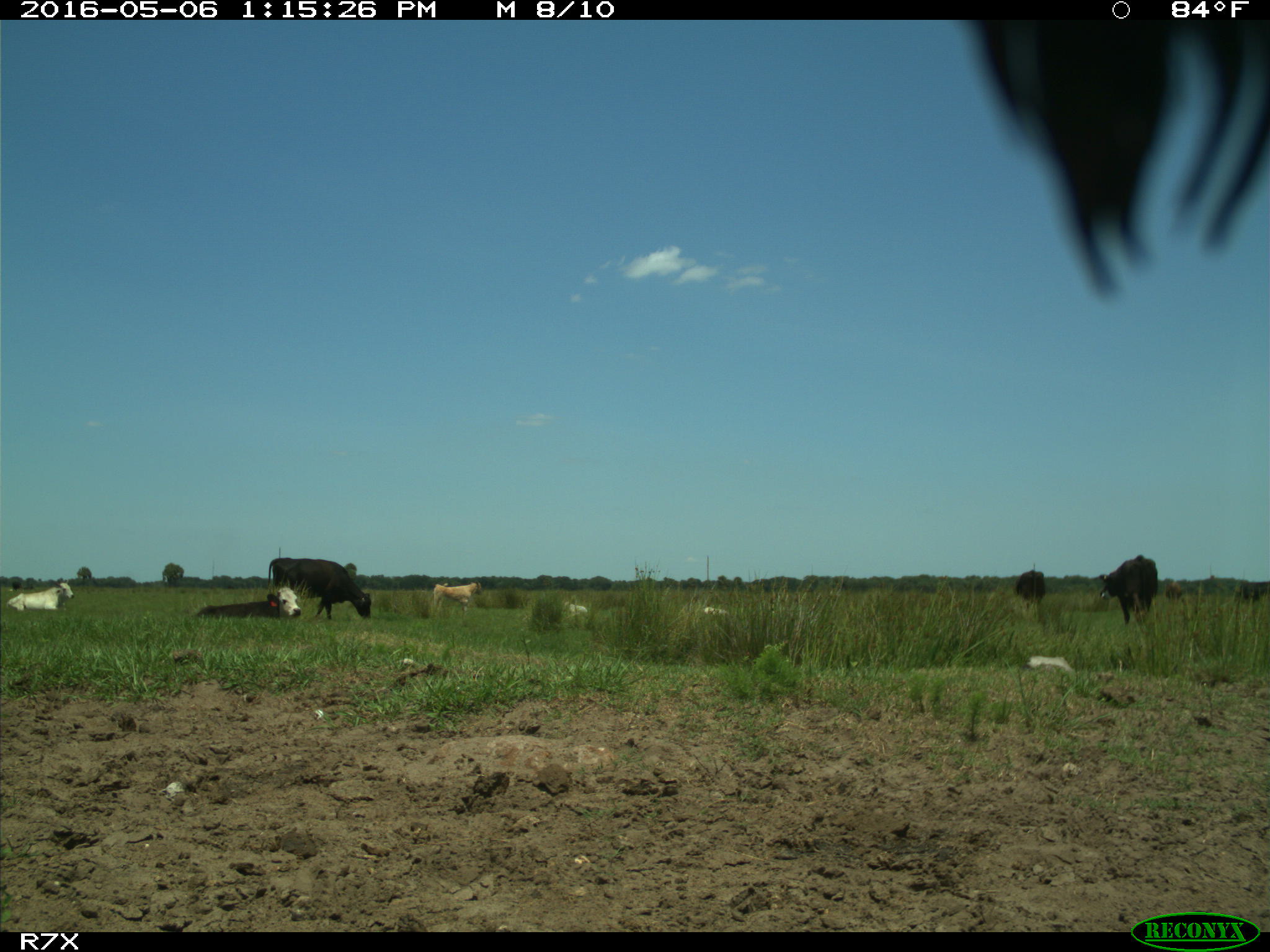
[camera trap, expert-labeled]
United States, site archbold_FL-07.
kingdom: Animalia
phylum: Chordata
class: Mammalia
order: Artiodactyla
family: Bovidae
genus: Bos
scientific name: Bos taurus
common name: domestic cow